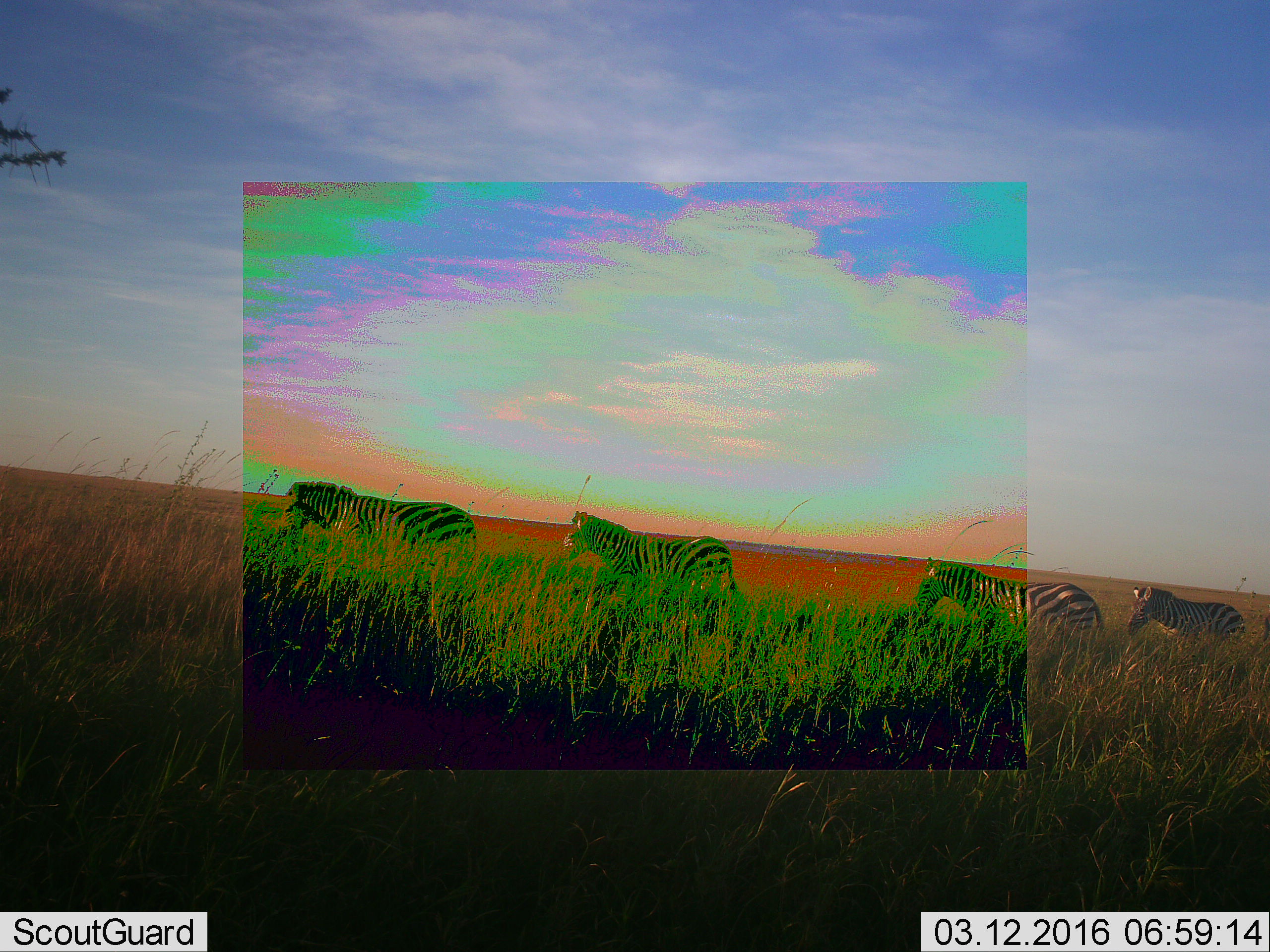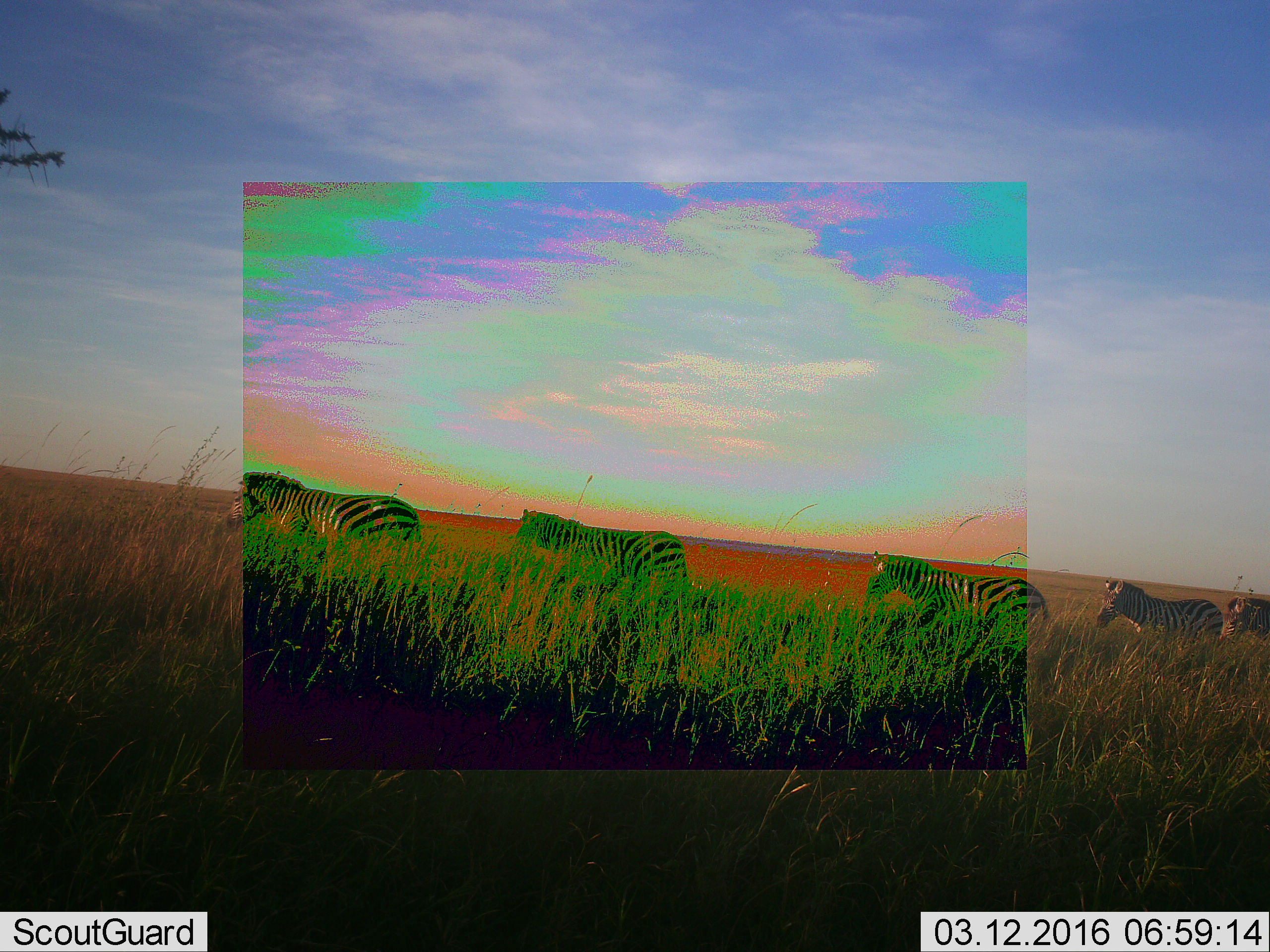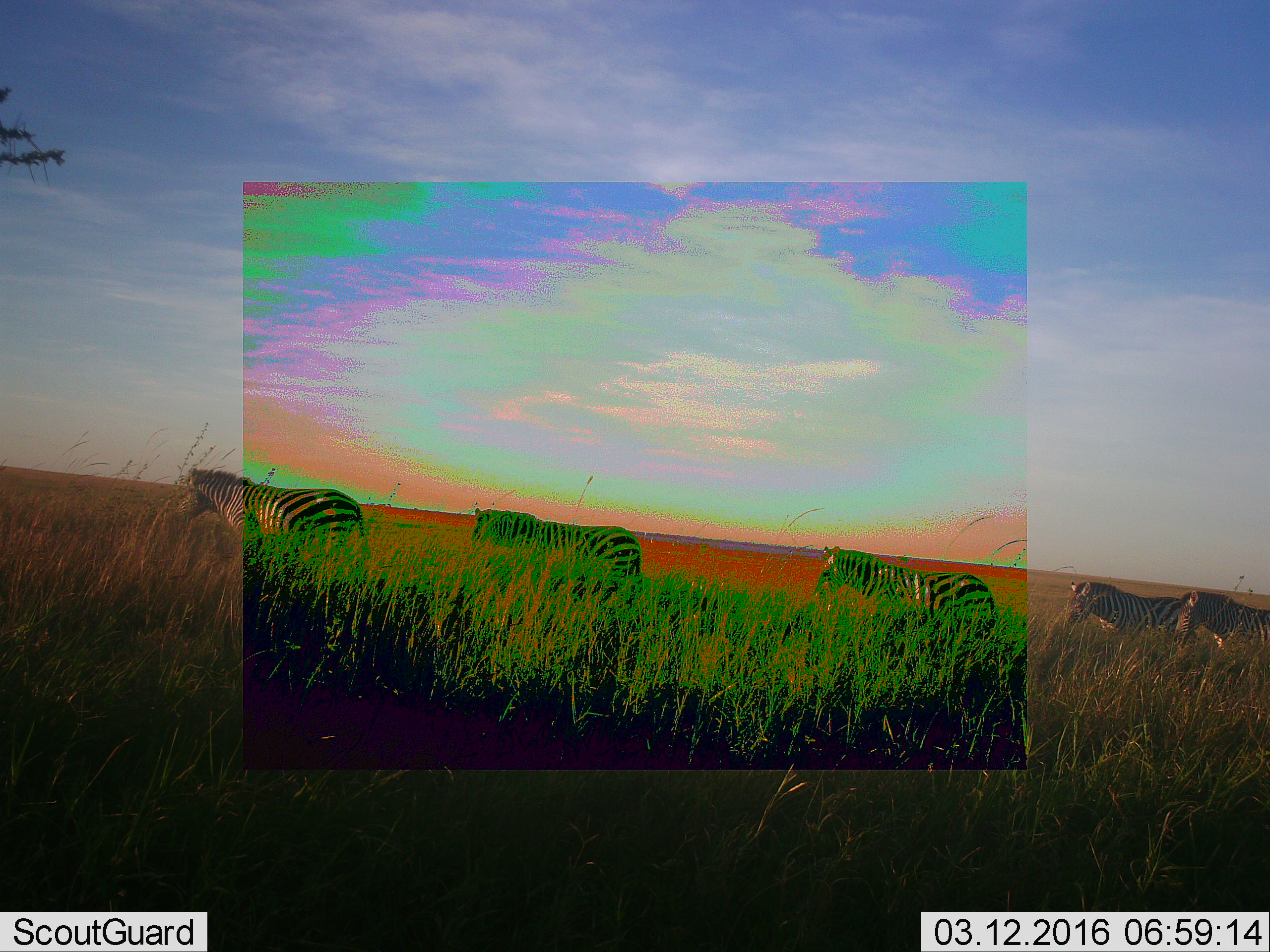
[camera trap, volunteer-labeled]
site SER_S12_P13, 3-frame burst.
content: unidentified animal